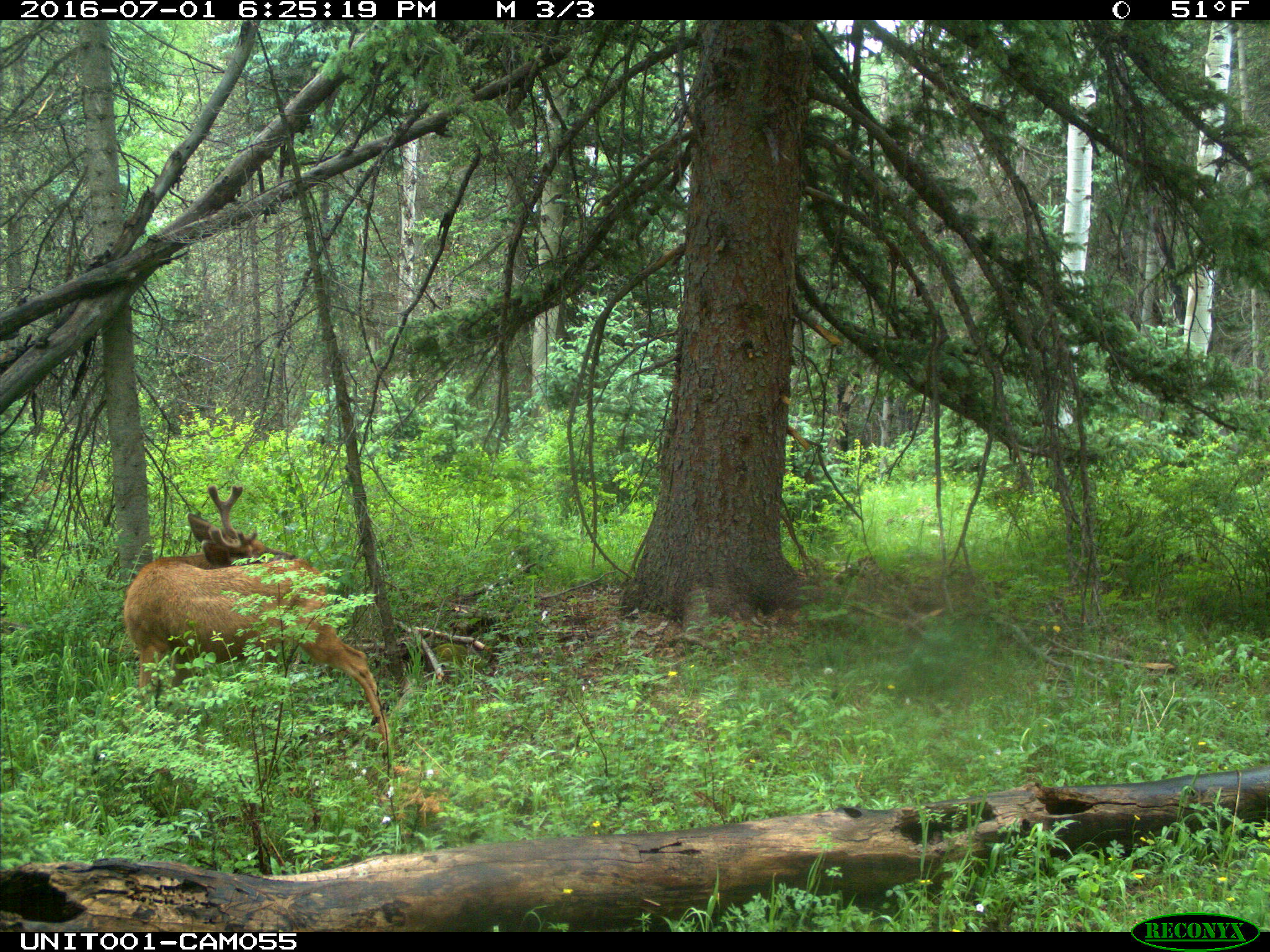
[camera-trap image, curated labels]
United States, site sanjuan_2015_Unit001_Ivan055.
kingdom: Animalia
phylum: Chordata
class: Mammalia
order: Artiodactyla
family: Cervidae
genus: Odocoileus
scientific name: Odocoileus hemionus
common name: mule deer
Odocoileus hemionus (mule deer).